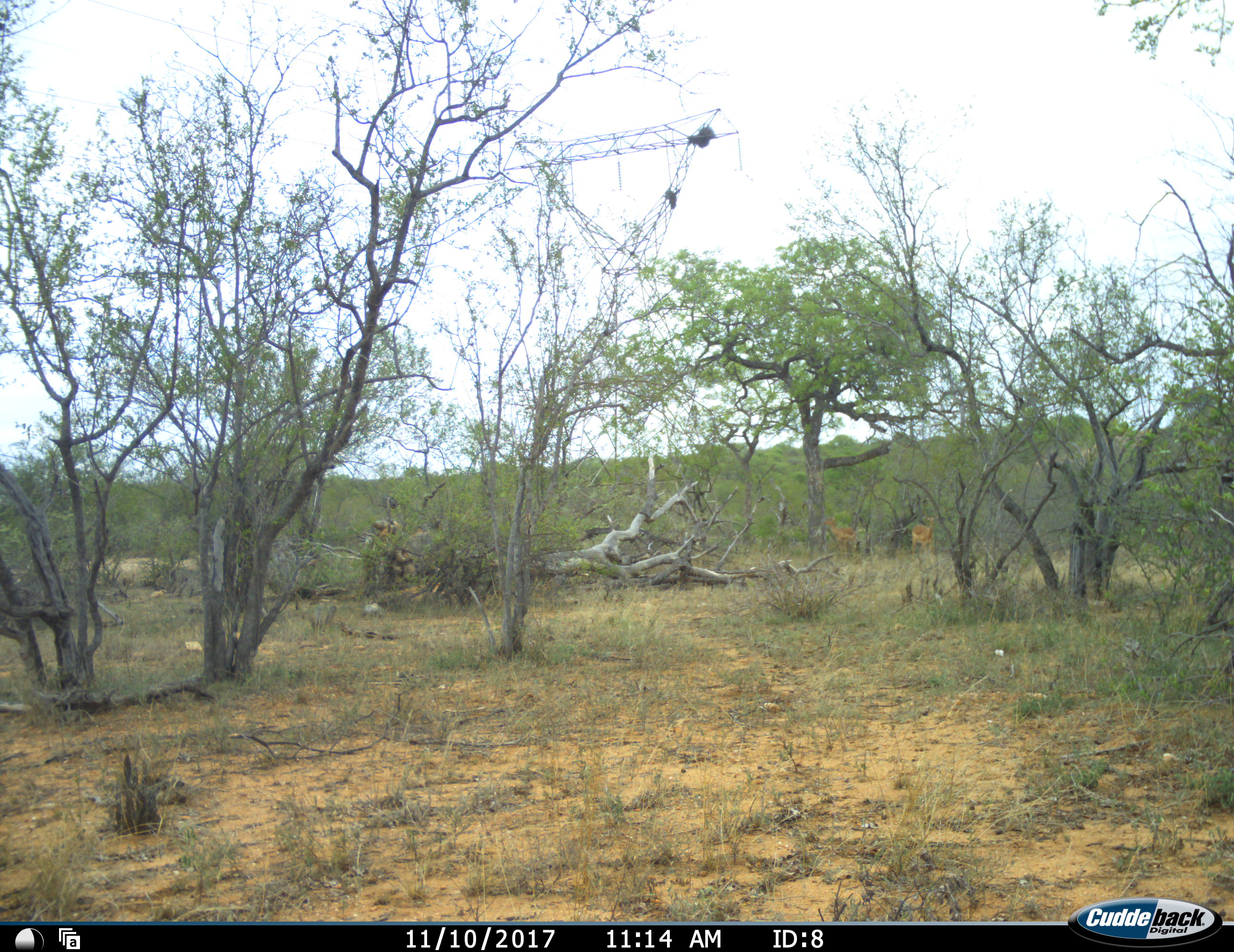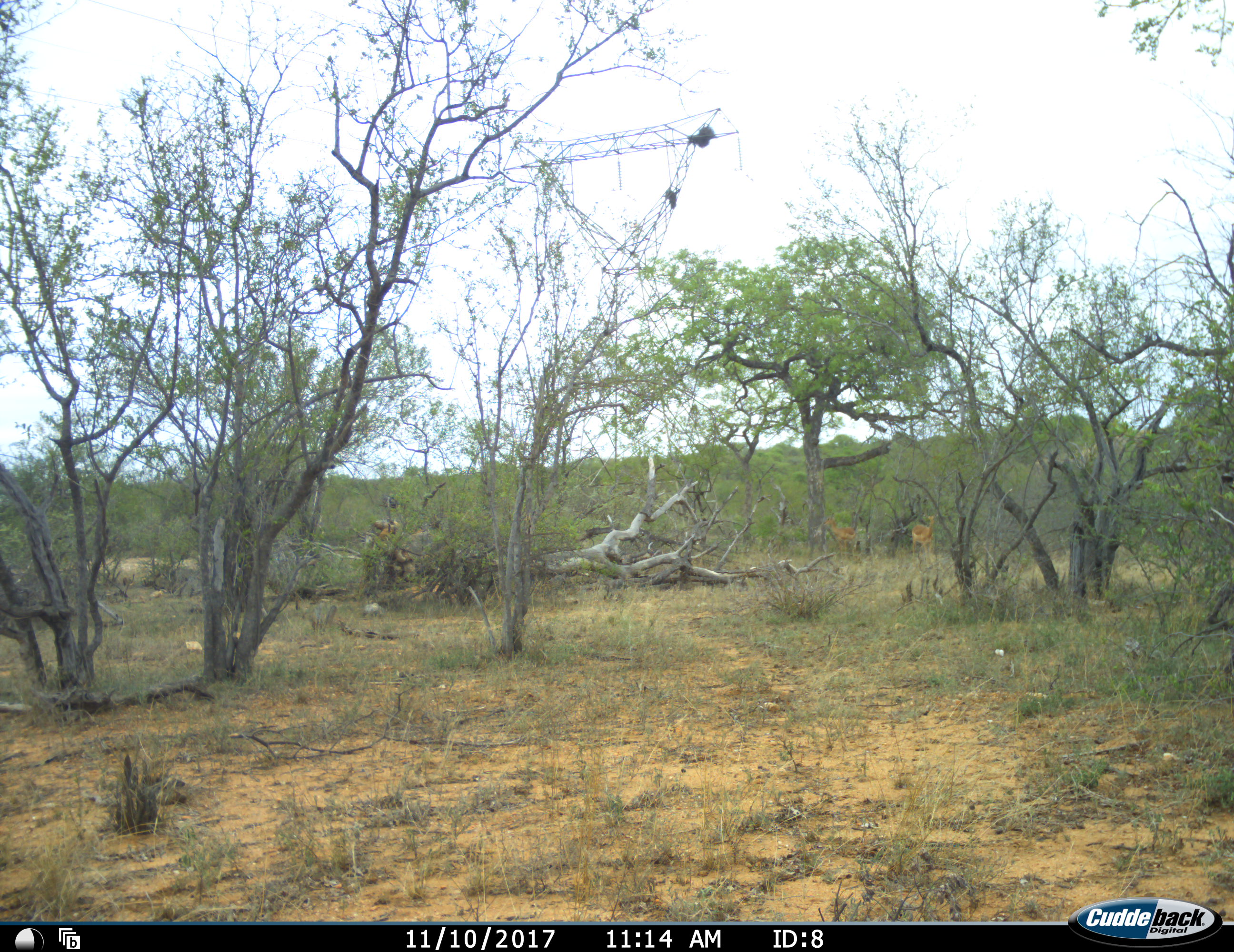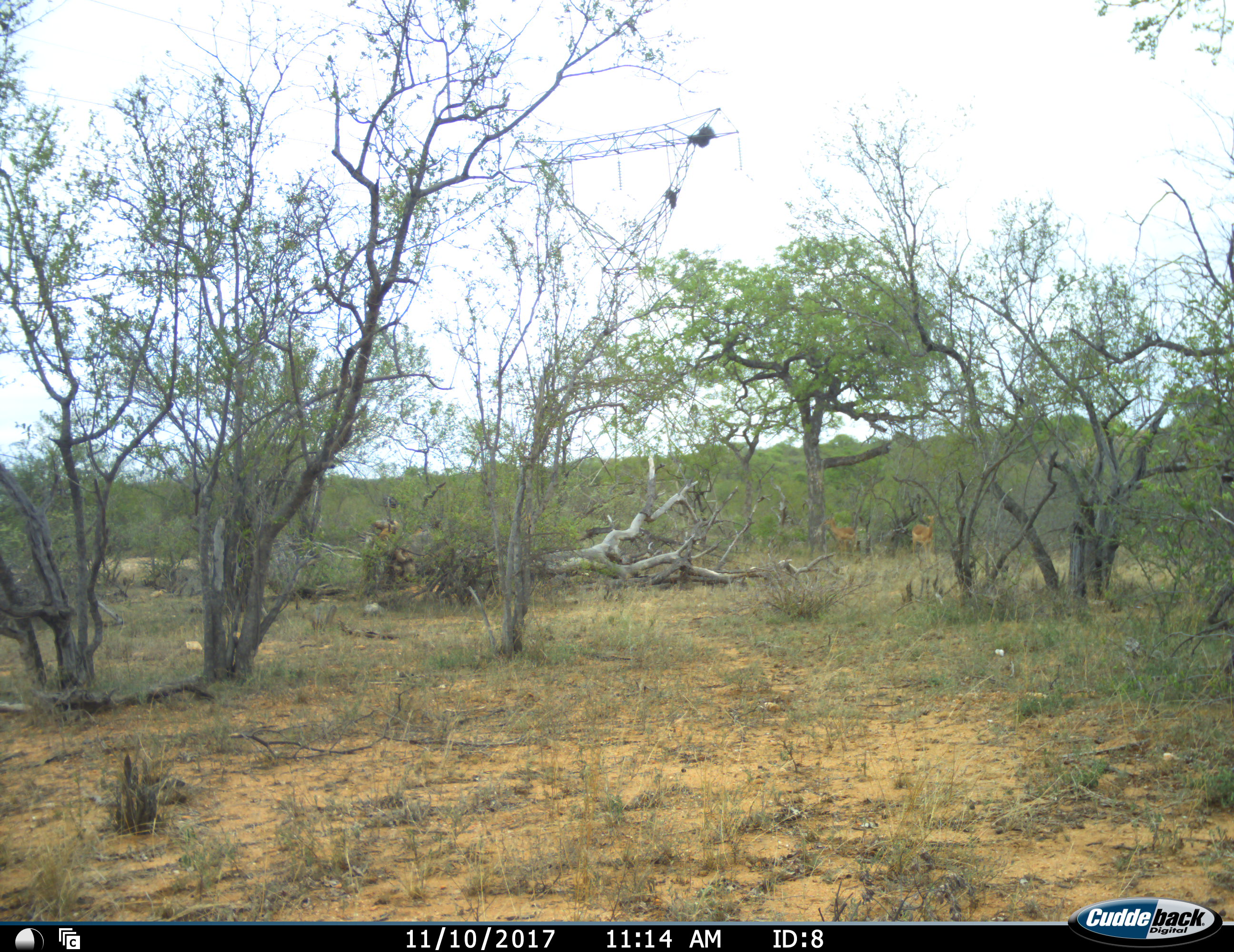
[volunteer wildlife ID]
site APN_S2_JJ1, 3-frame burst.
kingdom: Animalia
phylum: Chordata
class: Mammalia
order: Artiodactyla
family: Bovidae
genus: Aepyceros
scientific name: Aepyceros melampus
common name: impala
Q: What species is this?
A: Impala (Aepyceros melampus).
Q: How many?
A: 2.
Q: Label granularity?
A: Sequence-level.